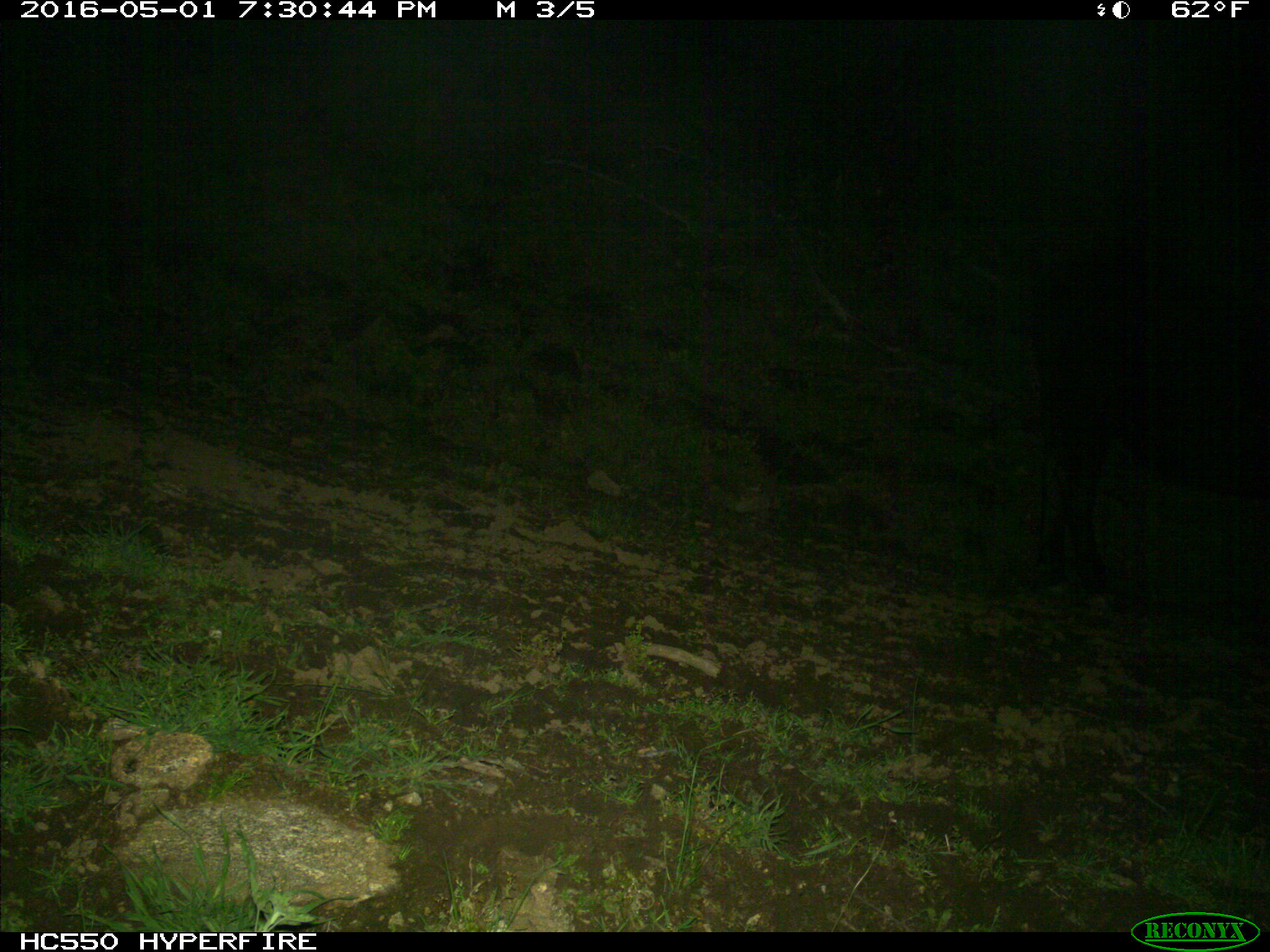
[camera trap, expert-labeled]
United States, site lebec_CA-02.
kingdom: Animalia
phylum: Chordata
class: Mammalia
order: Artiodactyla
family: Bovidae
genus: Bos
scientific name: Bos taurus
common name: domestic cow